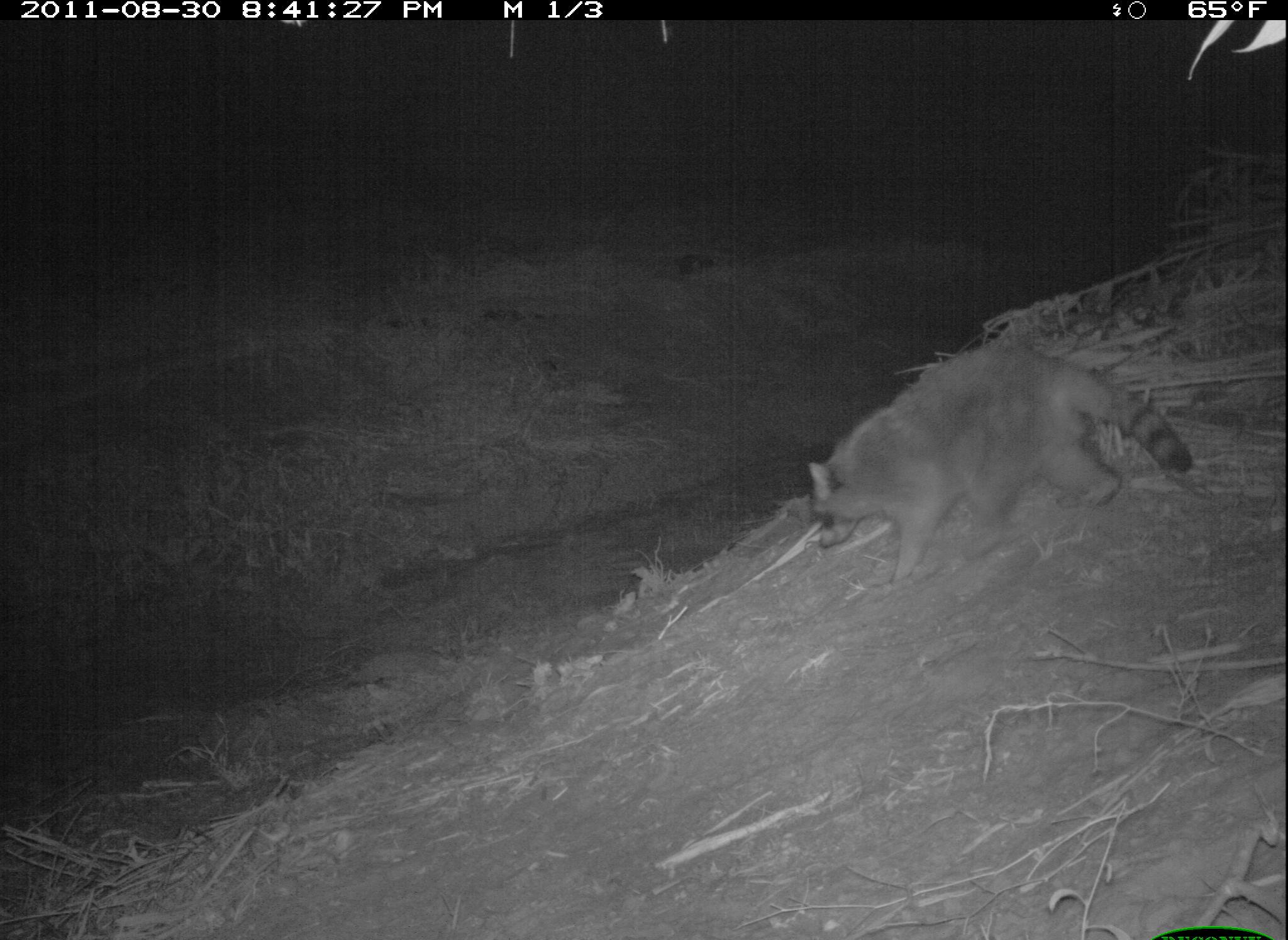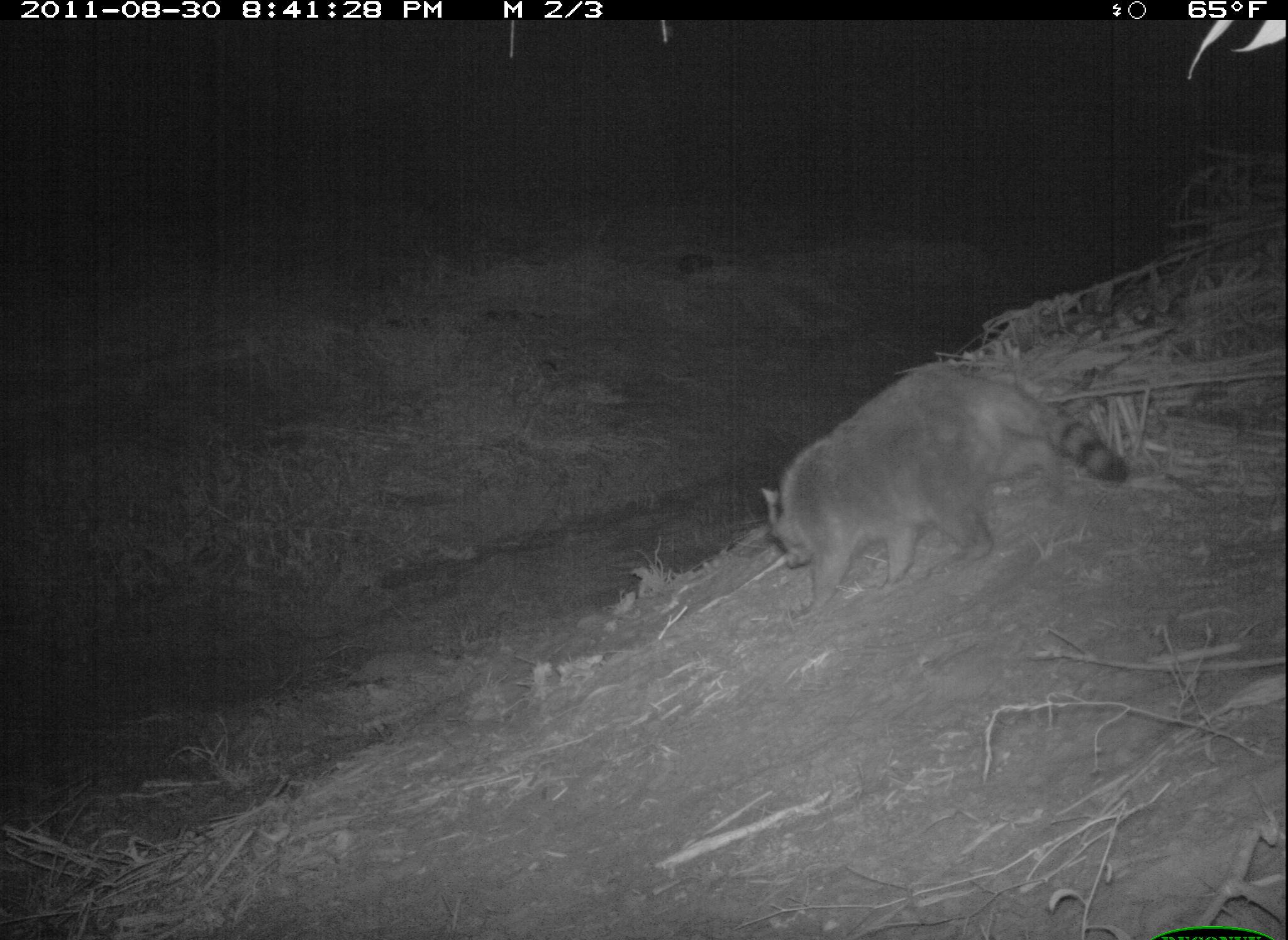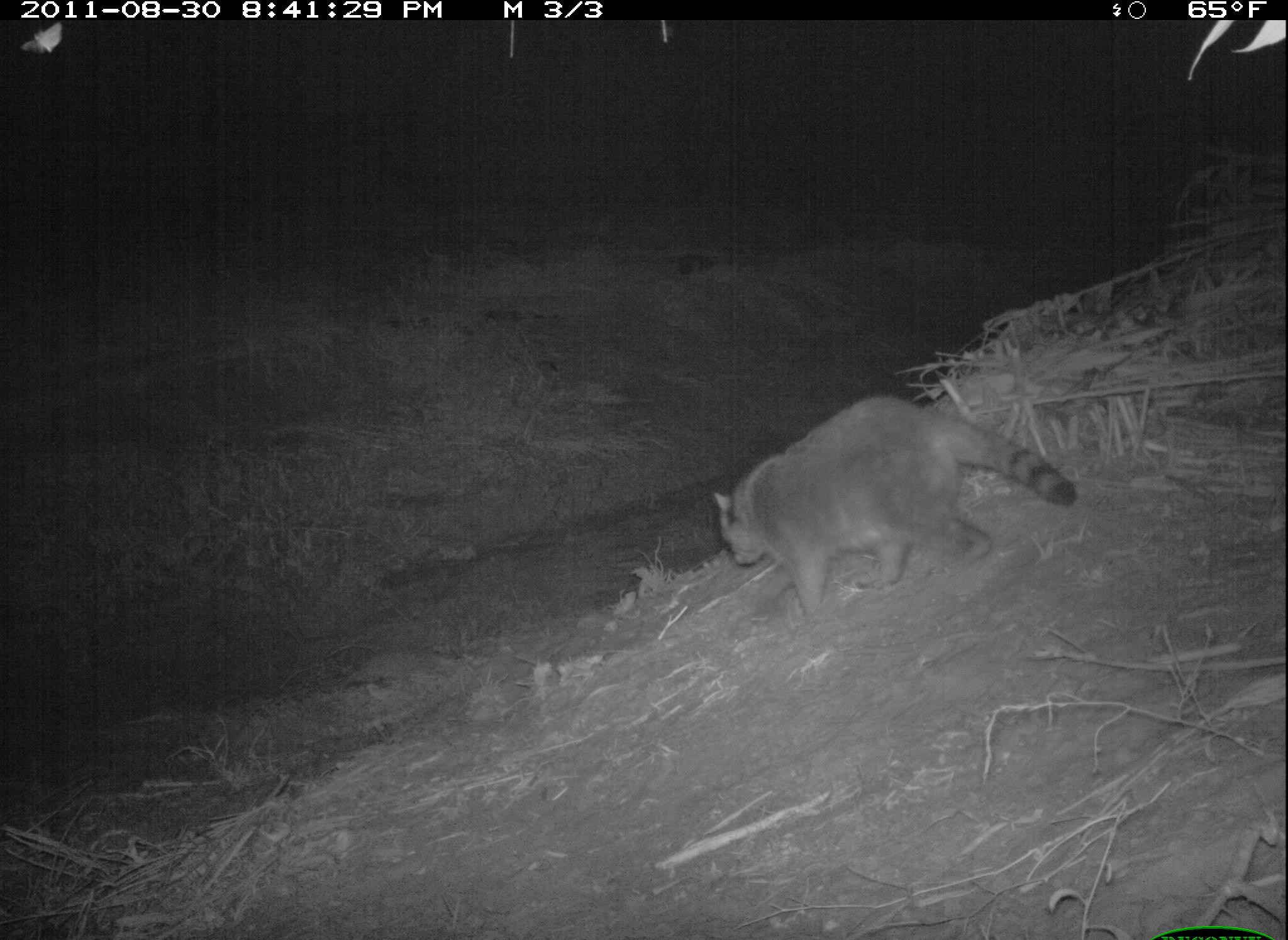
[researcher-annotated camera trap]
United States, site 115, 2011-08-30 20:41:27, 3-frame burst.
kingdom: Animalia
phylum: Chordata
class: Mammalia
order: Carnivora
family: Procyonidae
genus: Procyon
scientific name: Procyon lotor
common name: raccoon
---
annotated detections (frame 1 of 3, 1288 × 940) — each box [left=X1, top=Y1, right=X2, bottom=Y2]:
raccoon: [left=787, top=327, right=1212, bottom=598]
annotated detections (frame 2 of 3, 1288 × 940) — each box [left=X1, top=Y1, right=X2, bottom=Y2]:
raccoon: [left=713, top=350, right=1148, bottom=617]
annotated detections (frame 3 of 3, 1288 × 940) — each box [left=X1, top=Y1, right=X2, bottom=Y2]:
raccoon: [left=699, top=390, right=1082, bottom=609]